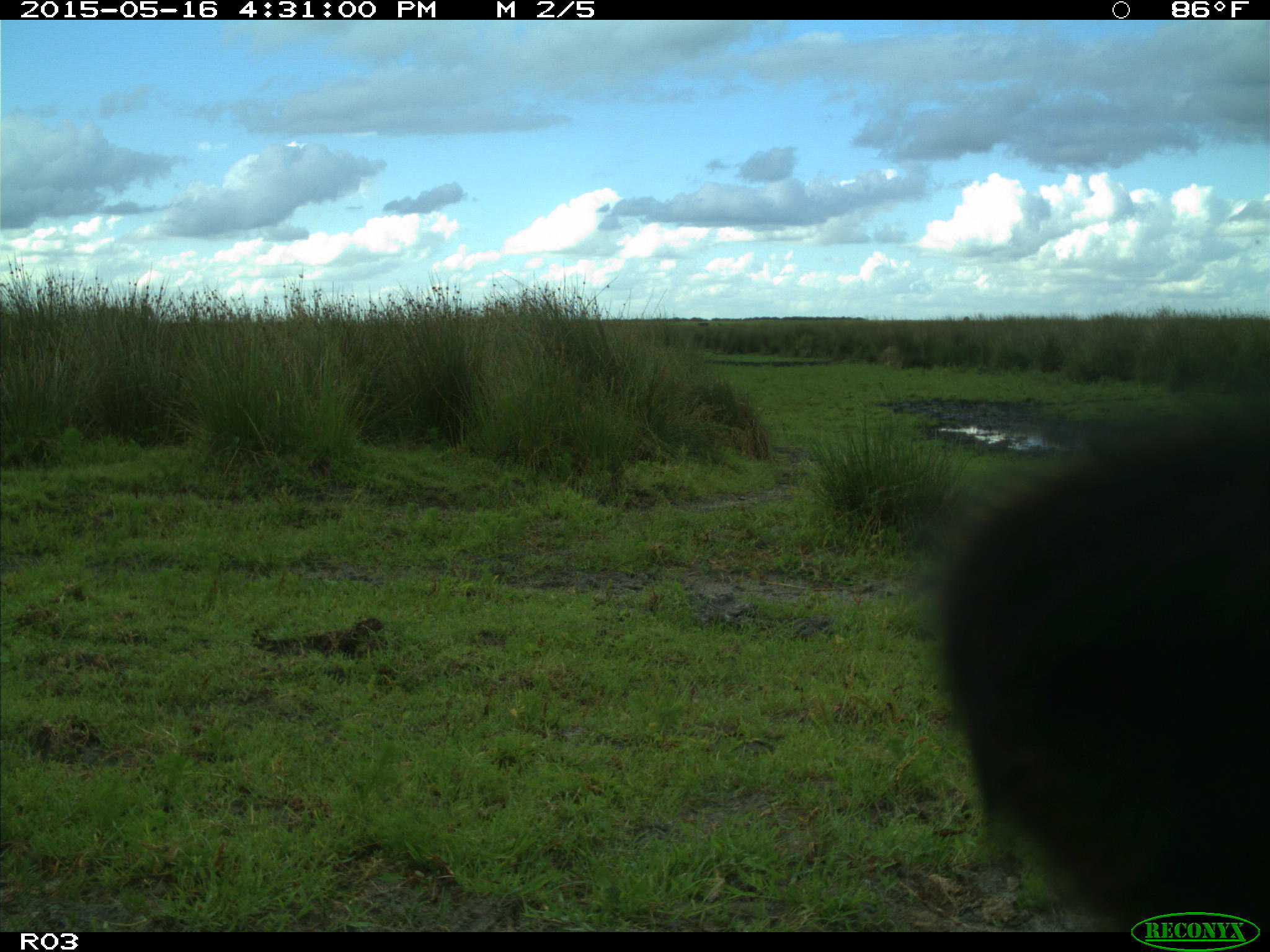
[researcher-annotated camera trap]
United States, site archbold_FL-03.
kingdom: Animalia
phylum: Chordata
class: Mammalia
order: Artiodactyla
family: Bovidae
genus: Bos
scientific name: Bos taurus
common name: domestic cow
Bos taurus (domestic cow).